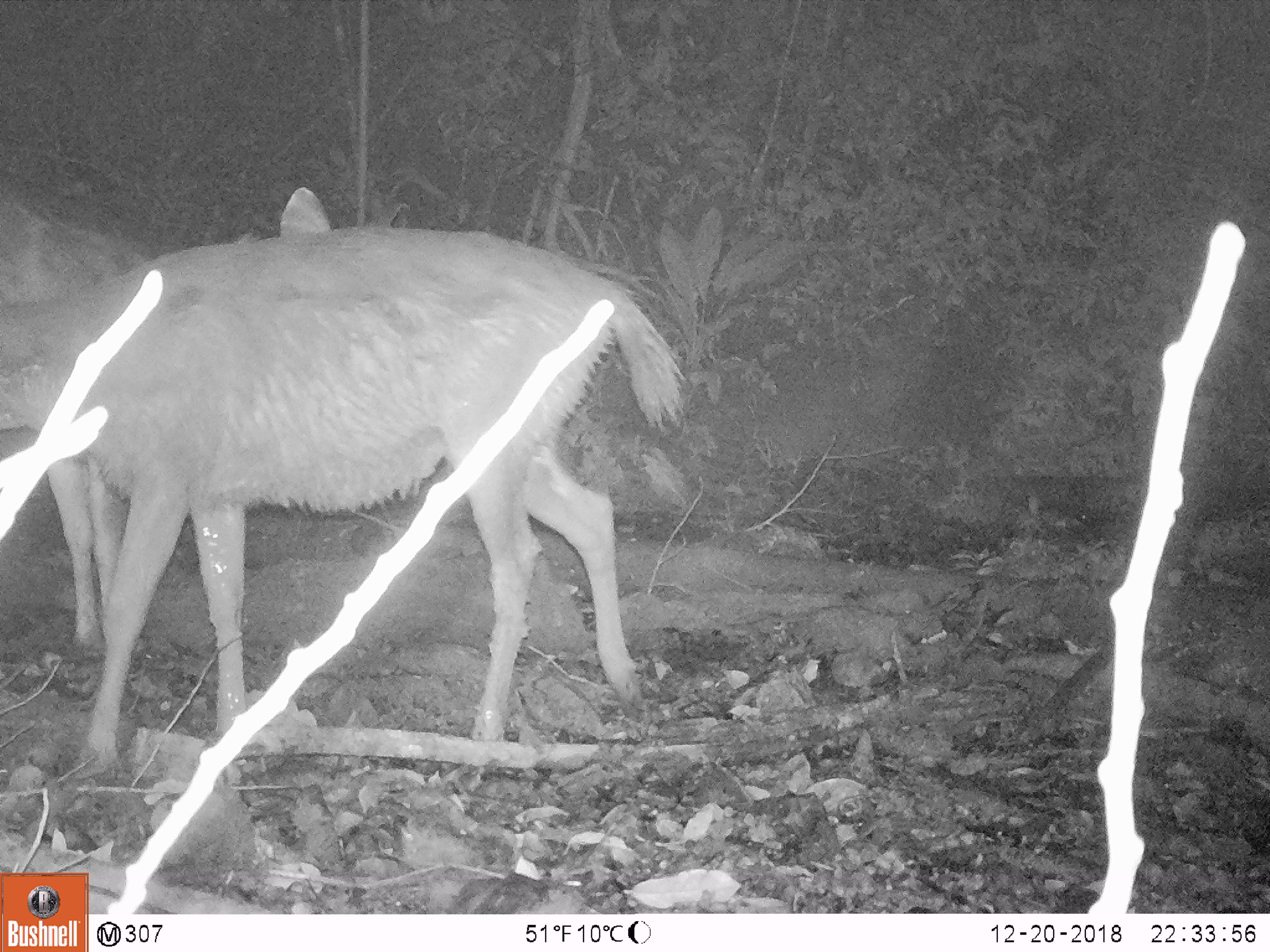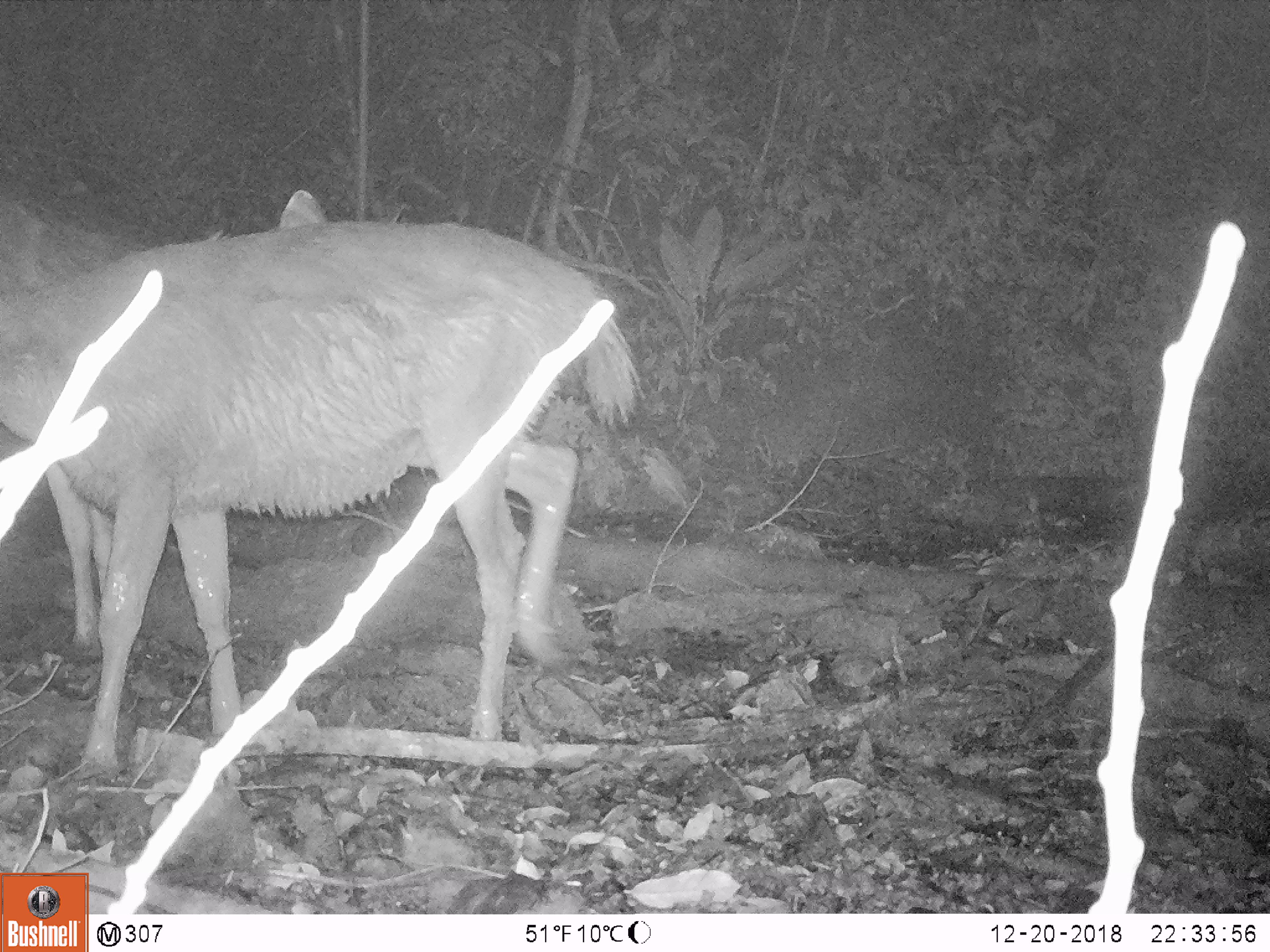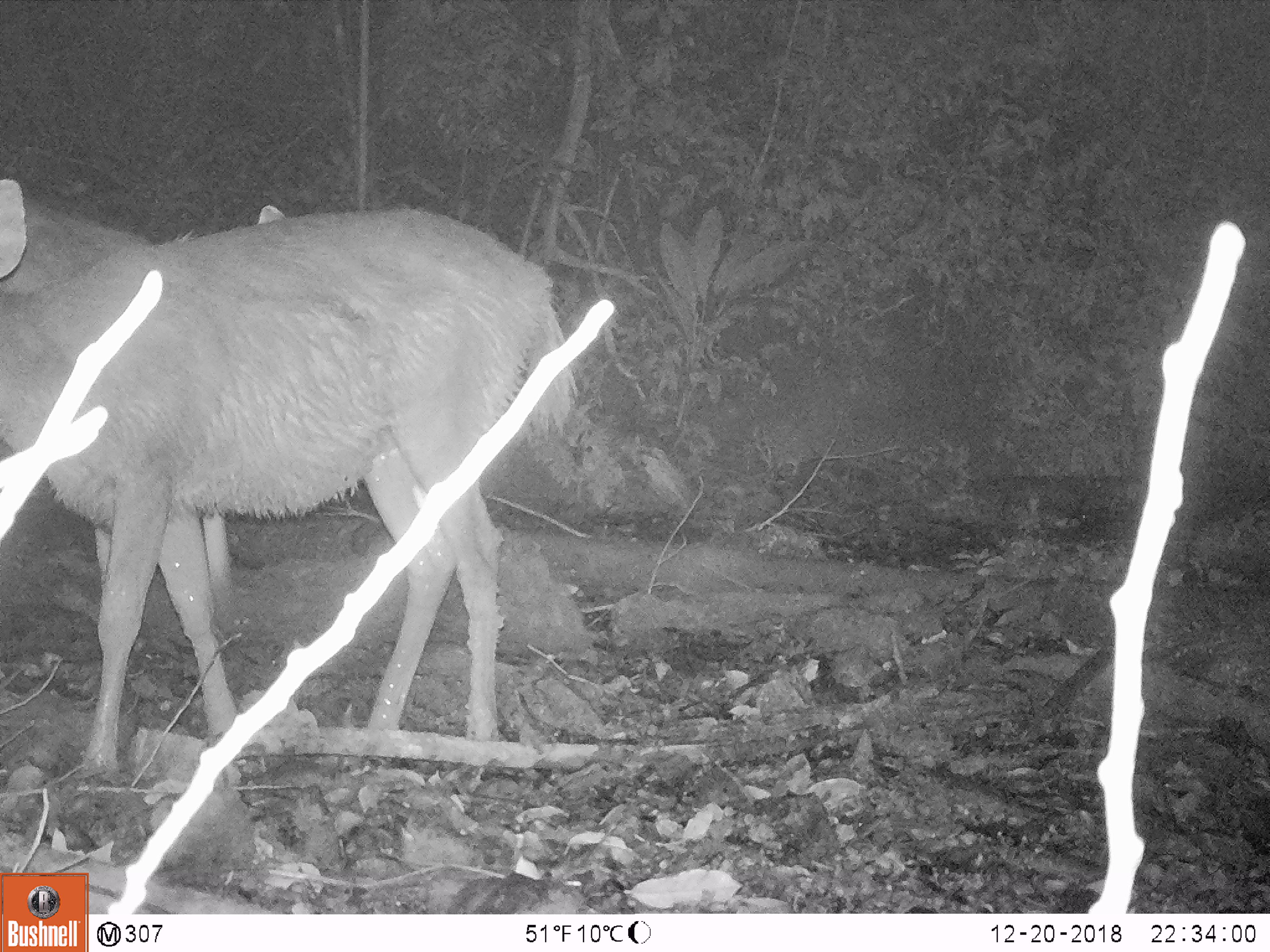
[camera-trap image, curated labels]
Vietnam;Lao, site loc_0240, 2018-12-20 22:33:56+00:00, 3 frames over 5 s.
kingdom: Animalia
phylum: Chordata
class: Mammalia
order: Artiodactyla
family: Cervidae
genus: Rusa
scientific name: Rusa unicolor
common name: sambar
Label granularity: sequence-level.